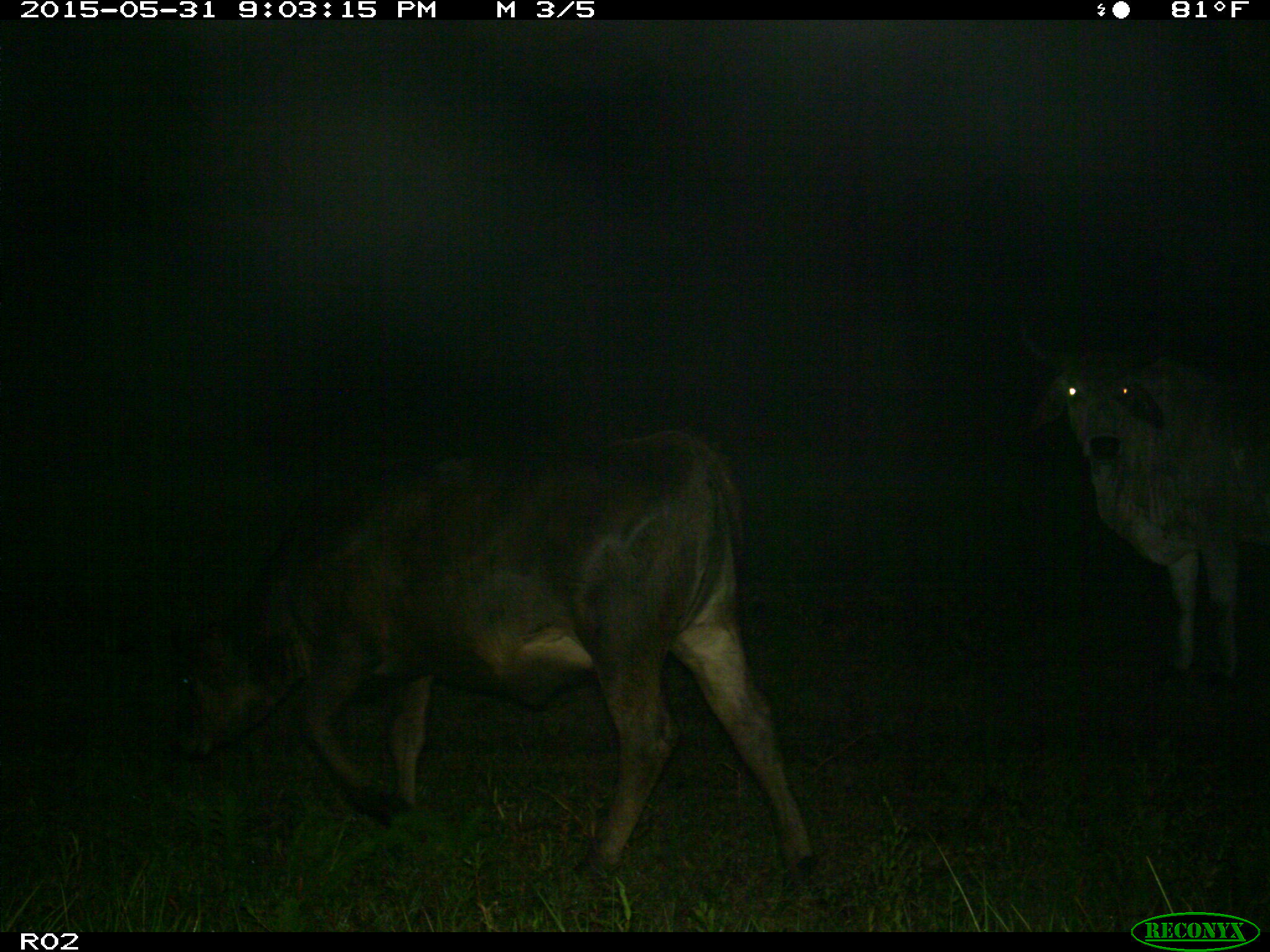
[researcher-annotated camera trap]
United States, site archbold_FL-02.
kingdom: Animalia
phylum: Chordata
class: Mammalia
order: Artiodactyla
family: Bovidae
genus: Bos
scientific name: Bos taurus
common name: domestic cow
Bos taurus (domestic cow).